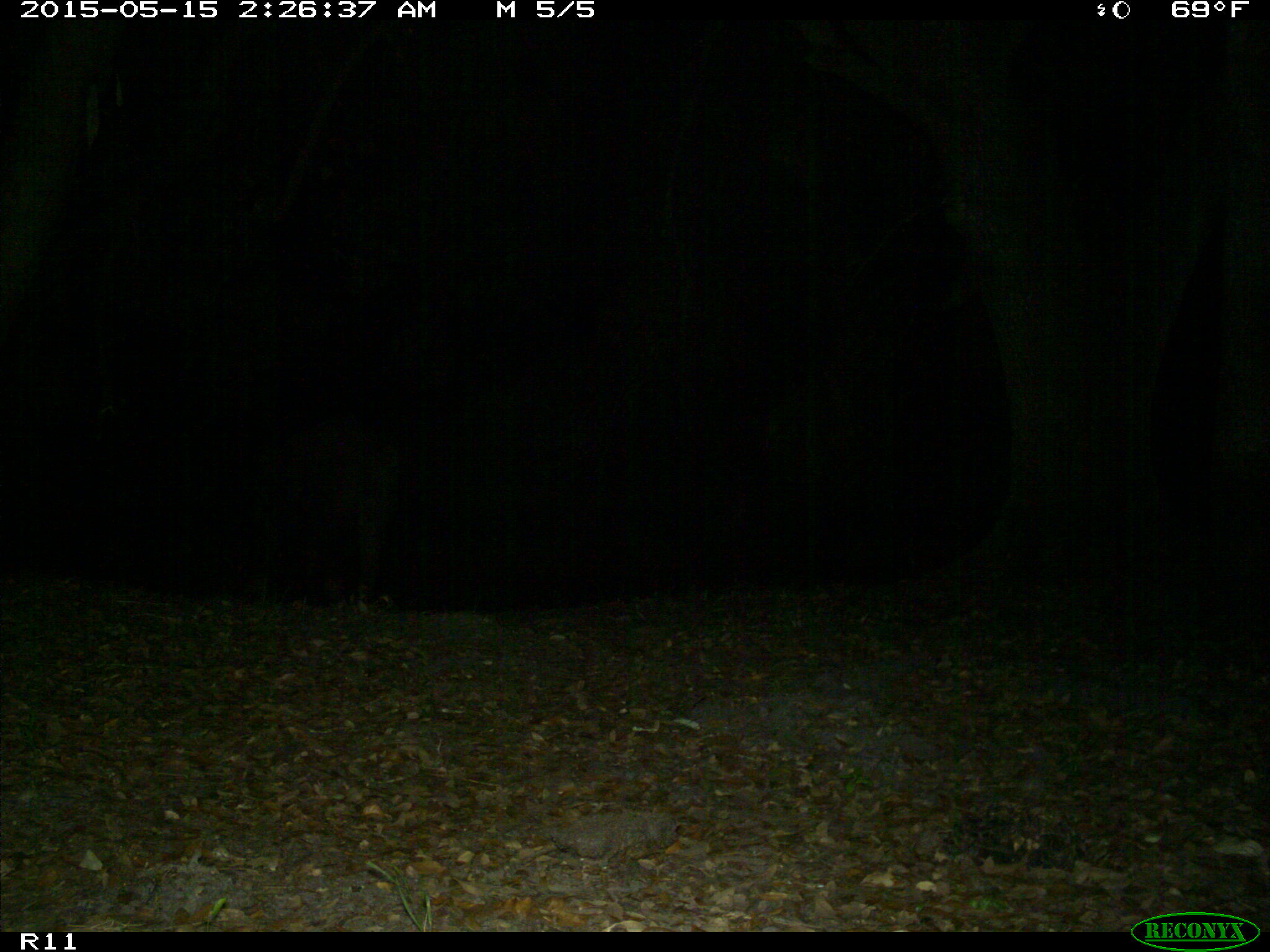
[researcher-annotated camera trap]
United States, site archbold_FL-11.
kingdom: Animalia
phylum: Chordata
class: Mammalia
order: Artiodactyla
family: Suidae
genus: Sus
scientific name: Sus scrofa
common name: wild boar